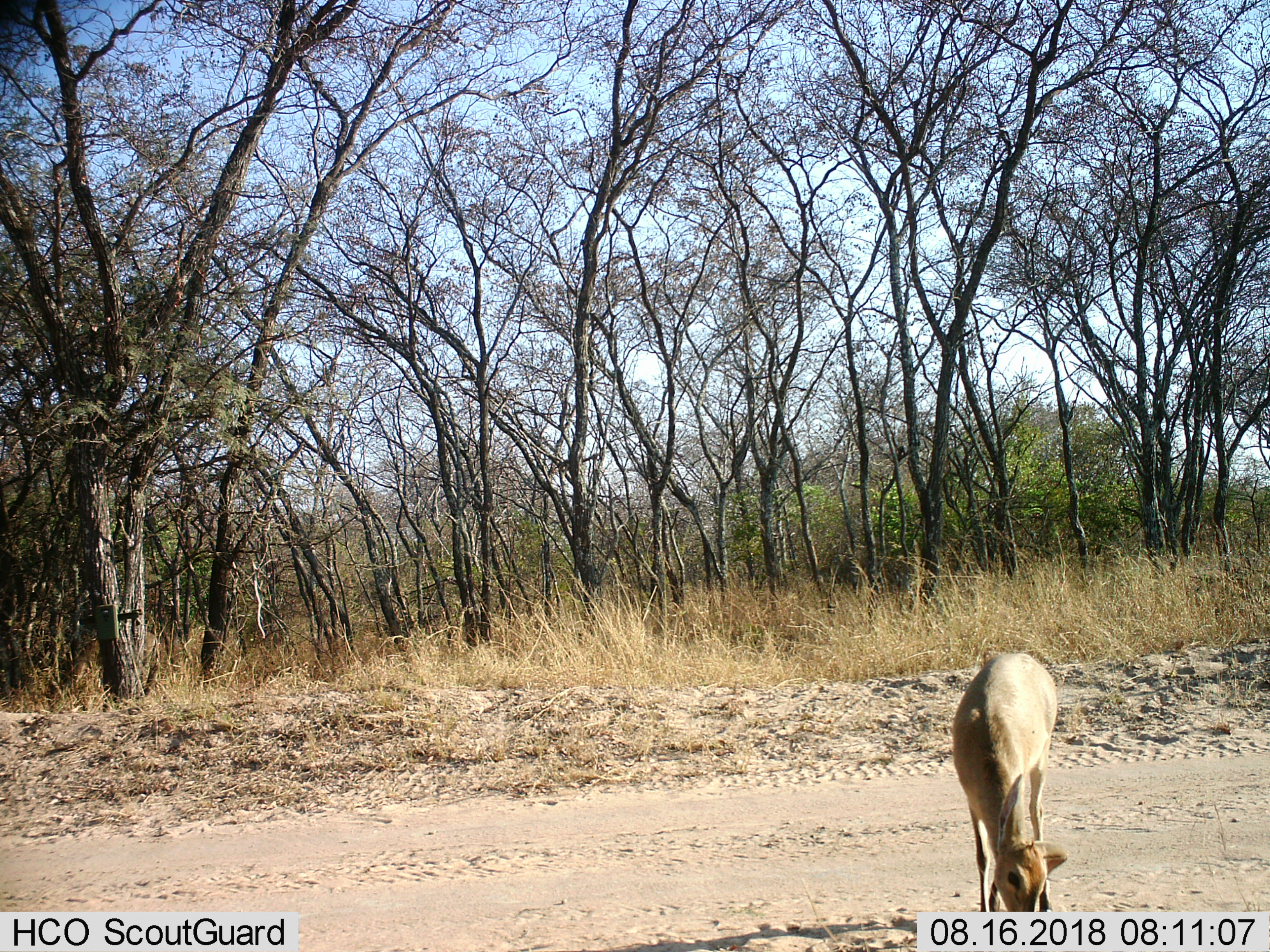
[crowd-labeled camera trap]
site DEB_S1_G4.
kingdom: Animalia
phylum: Chordata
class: Mammalia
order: Artiodactyla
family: Bovidae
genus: Sylvicapra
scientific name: Sylvicapra grimmia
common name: common duiker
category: duikercommongrey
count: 1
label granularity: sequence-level